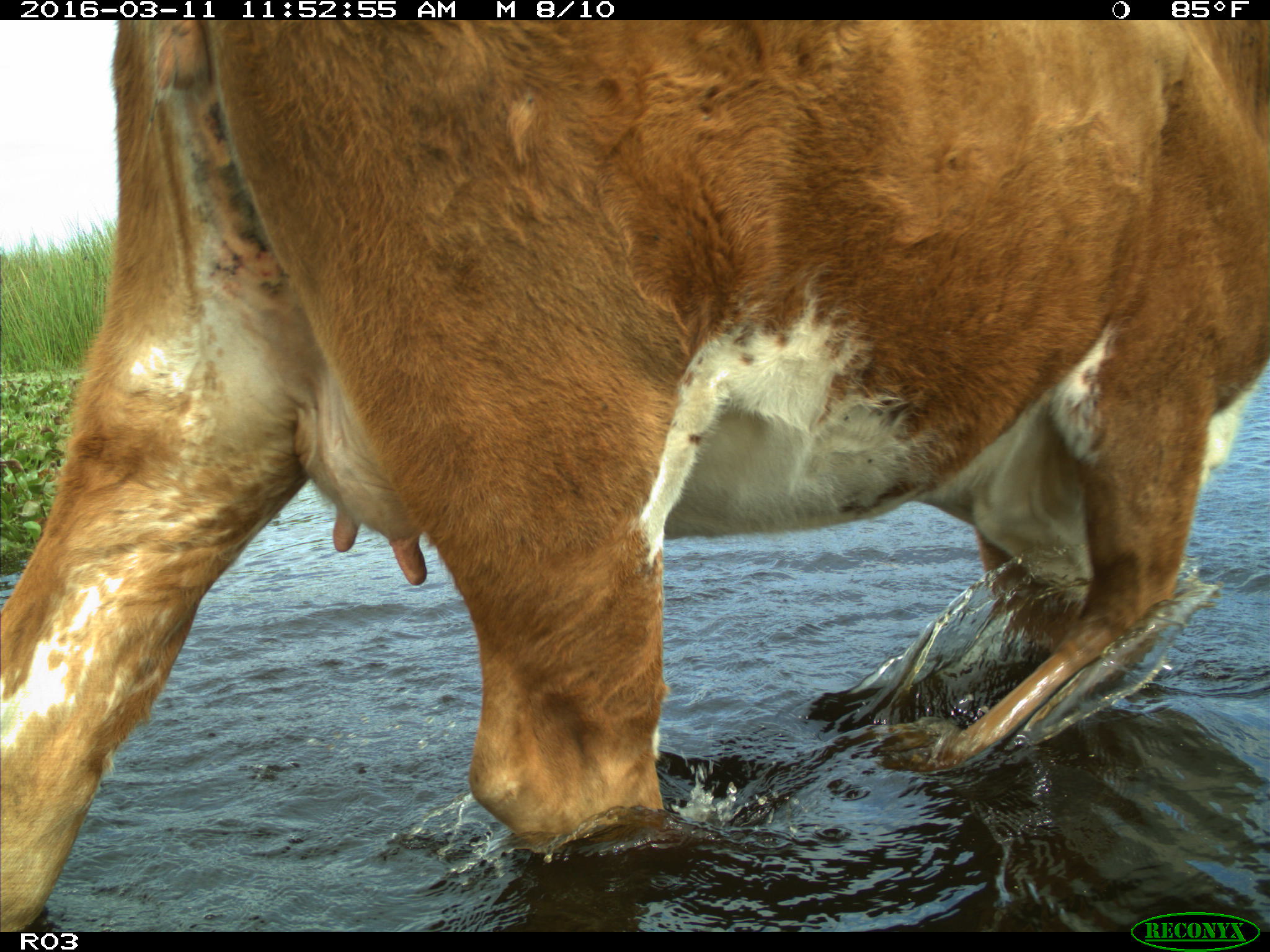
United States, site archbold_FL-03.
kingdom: Animalia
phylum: Chordata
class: Mammalia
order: Artiodactyla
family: Bovidae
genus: Bos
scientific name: Bos taurus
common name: domestic cow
Bos taurus (domestic cow).